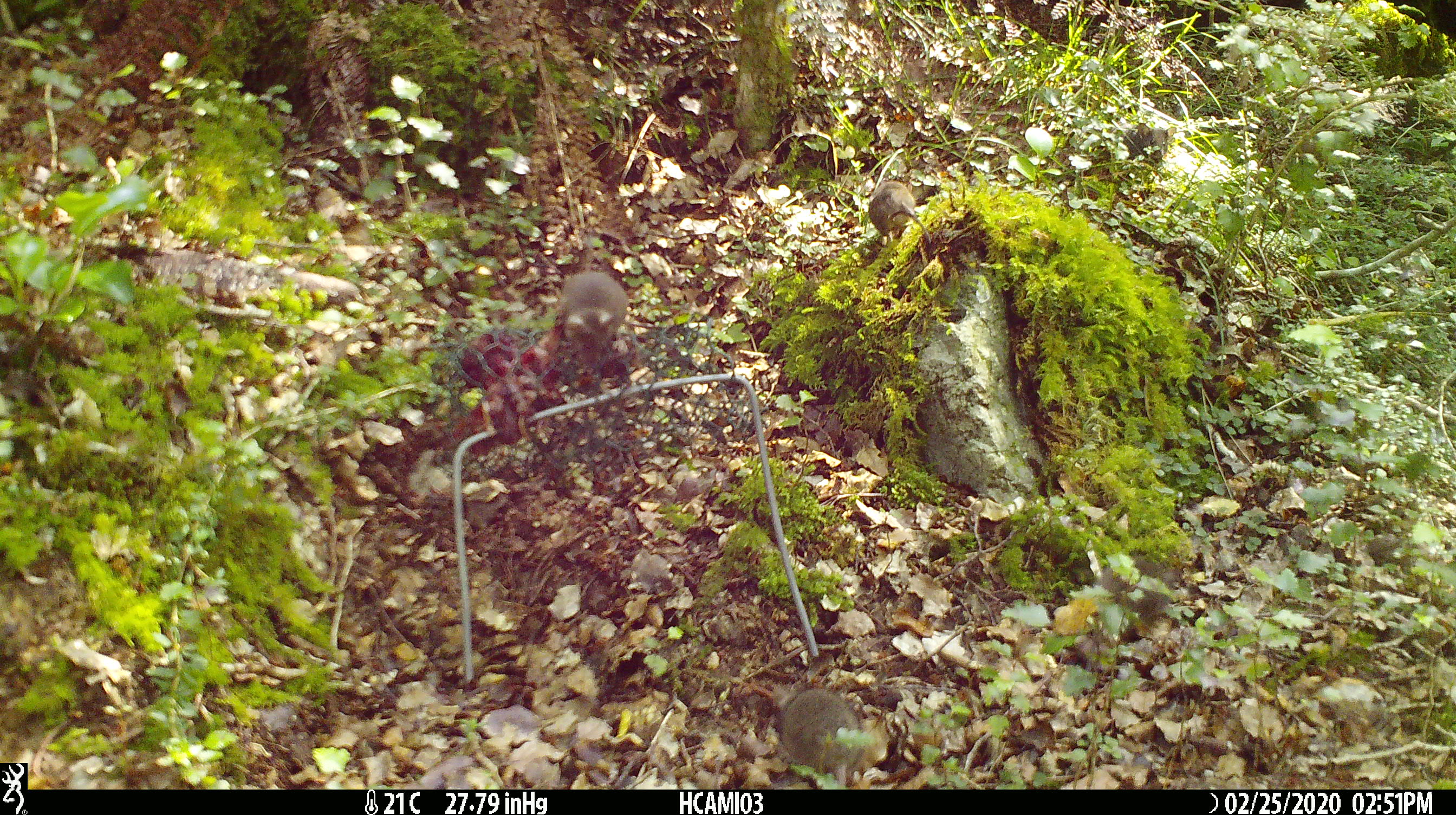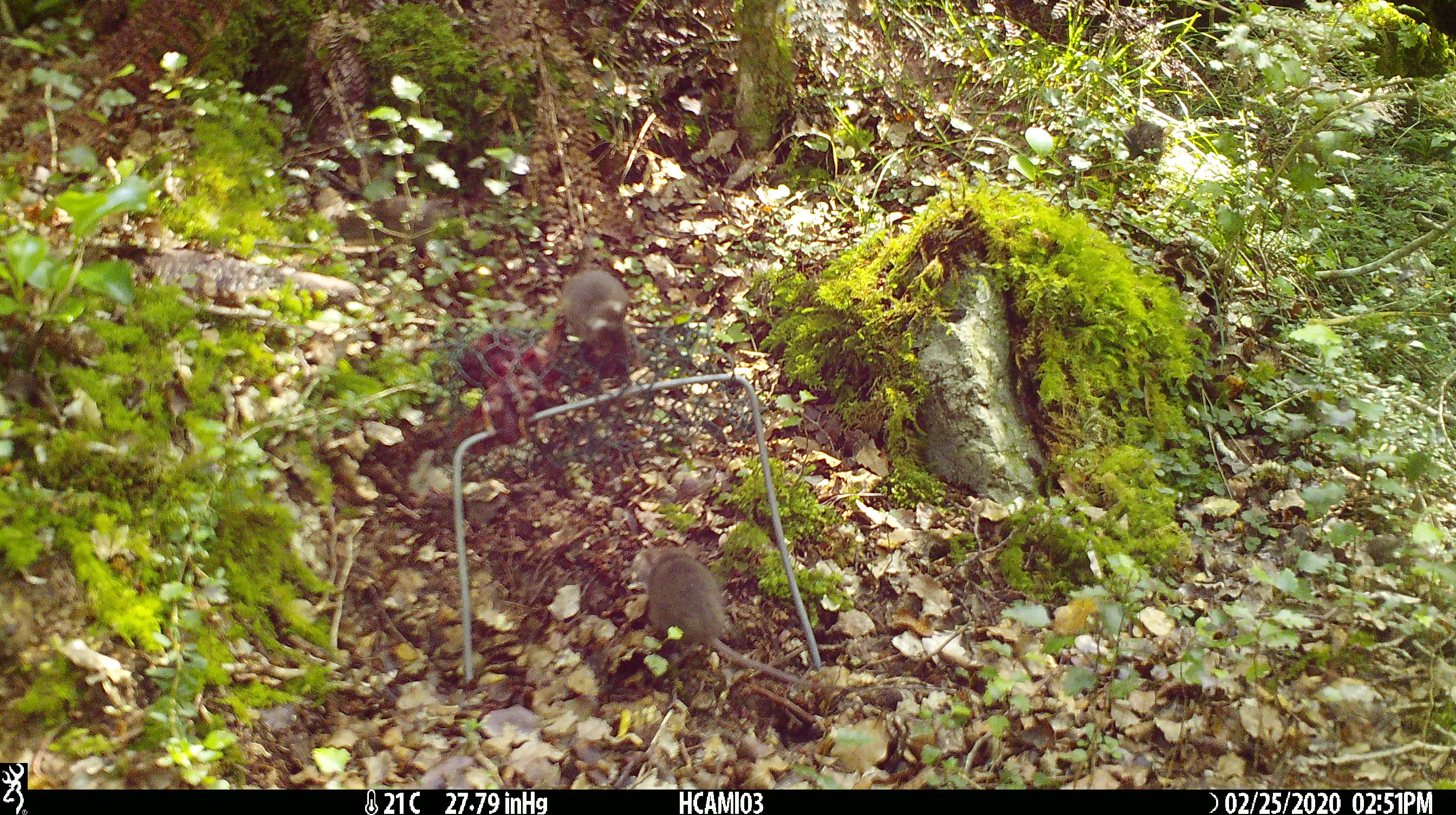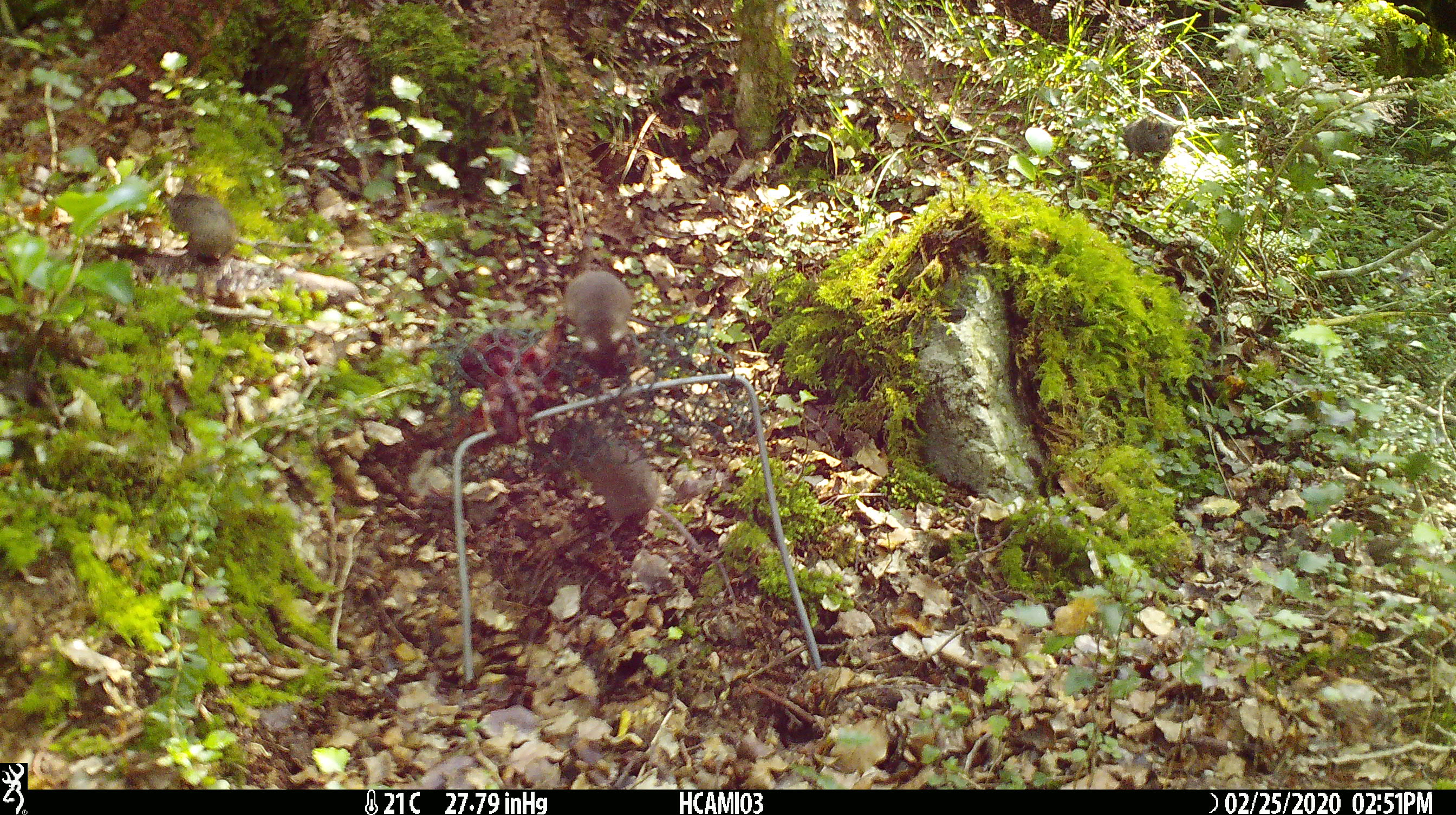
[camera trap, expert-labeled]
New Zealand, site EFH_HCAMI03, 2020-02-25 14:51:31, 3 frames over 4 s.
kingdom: Animalia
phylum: Chordata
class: Mammalia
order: Rodentia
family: Muridae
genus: Mus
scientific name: Mus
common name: mouse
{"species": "mouse (Mus)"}